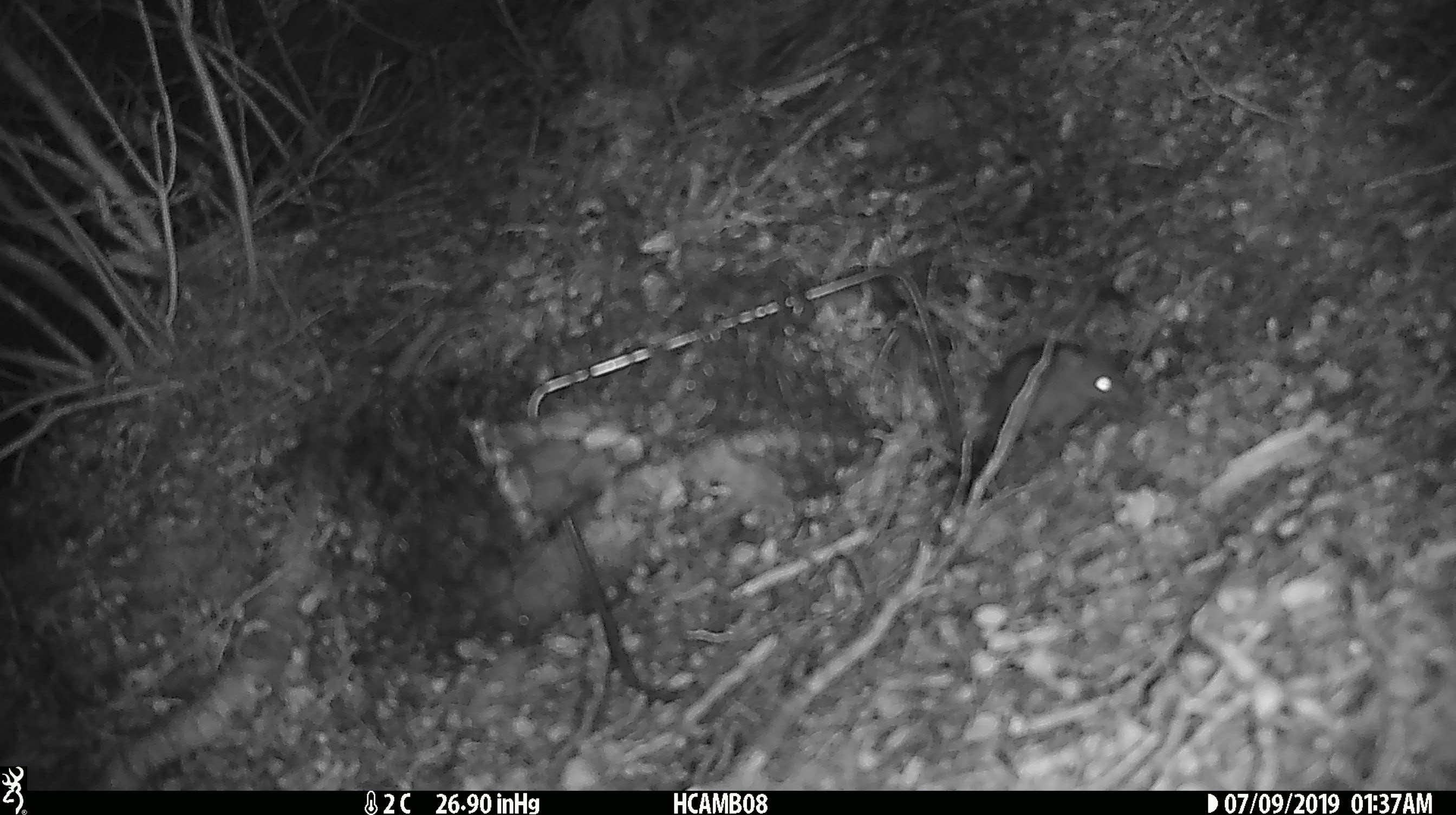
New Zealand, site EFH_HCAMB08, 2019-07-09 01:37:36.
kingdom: Animalia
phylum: Chordata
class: Mammalia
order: Rodentia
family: Muridae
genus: Mus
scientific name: Mus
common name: mouse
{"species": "mouse (Mus)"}